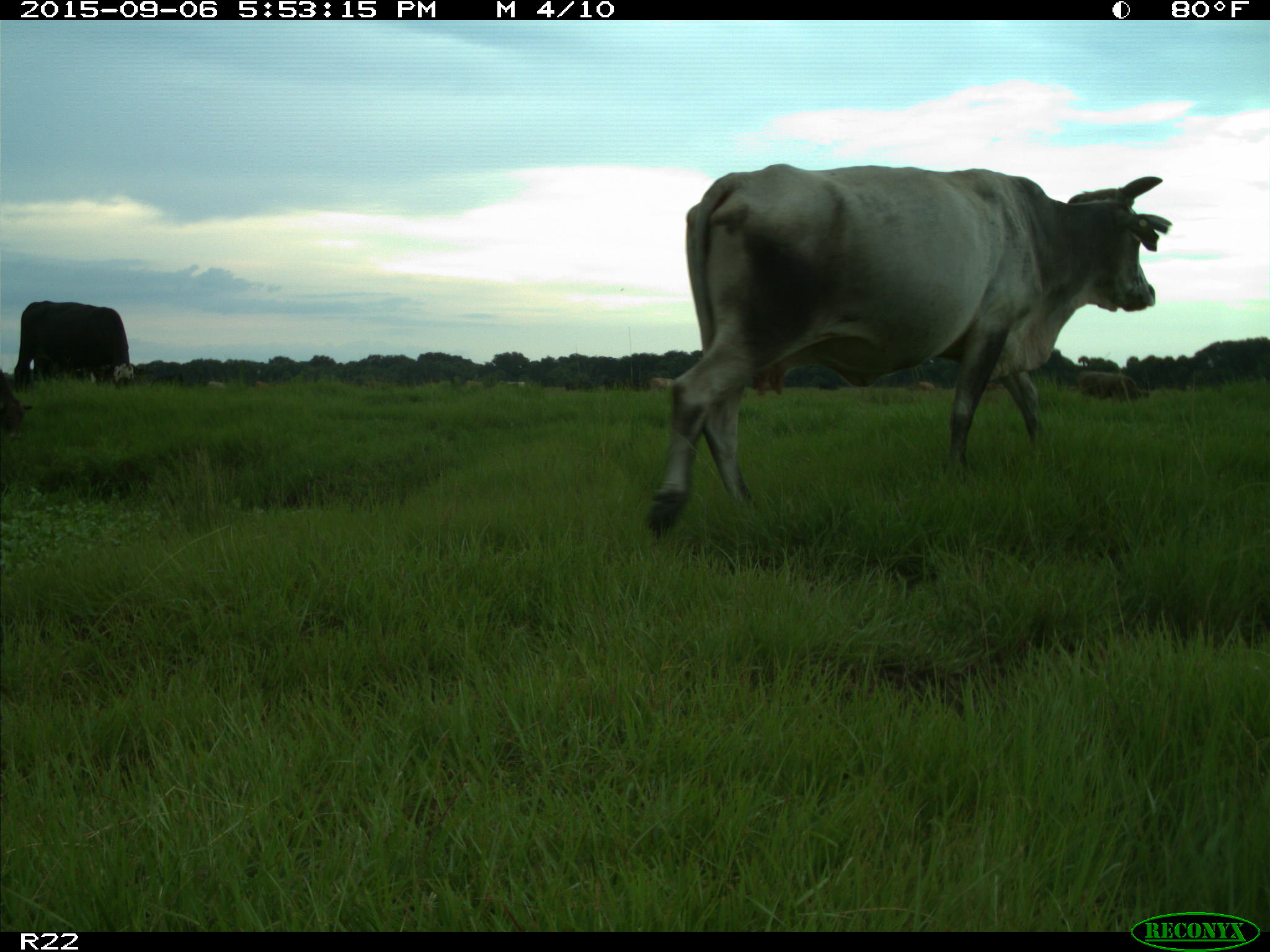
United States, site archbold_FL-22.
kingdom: Animalia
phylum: Chordata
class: Mammalia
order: Artiodactyla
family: Bovidae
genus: Bos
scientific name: Bos taurus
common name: domestic cow